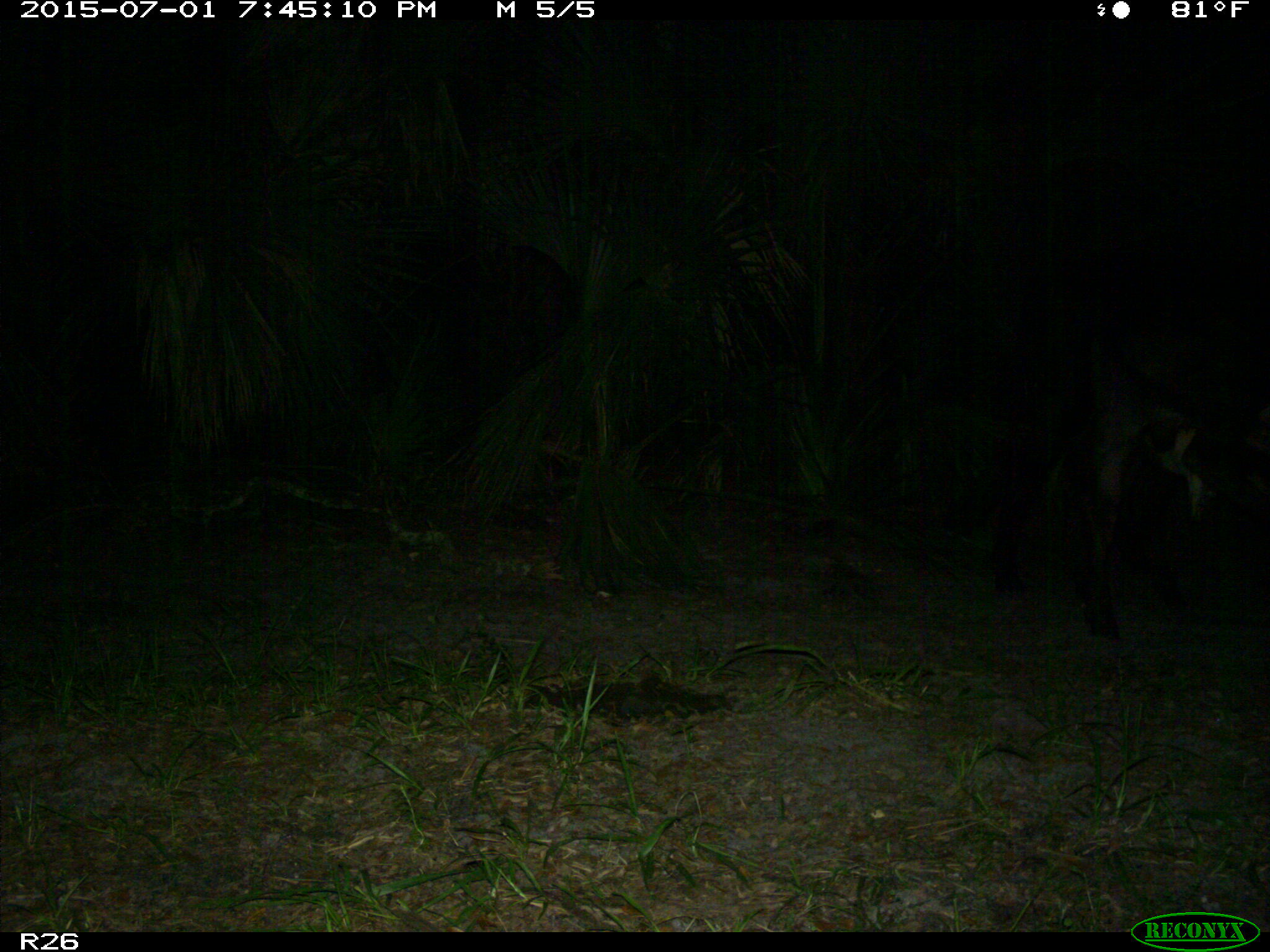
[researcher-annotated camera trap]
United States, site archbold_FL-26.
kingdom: Animalia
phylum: Chordata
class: Mammalia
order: Artiodactyla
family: Bovidae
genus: Bos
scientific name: Bos taurus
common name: domestic cow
Bos taurus (domestic cow).